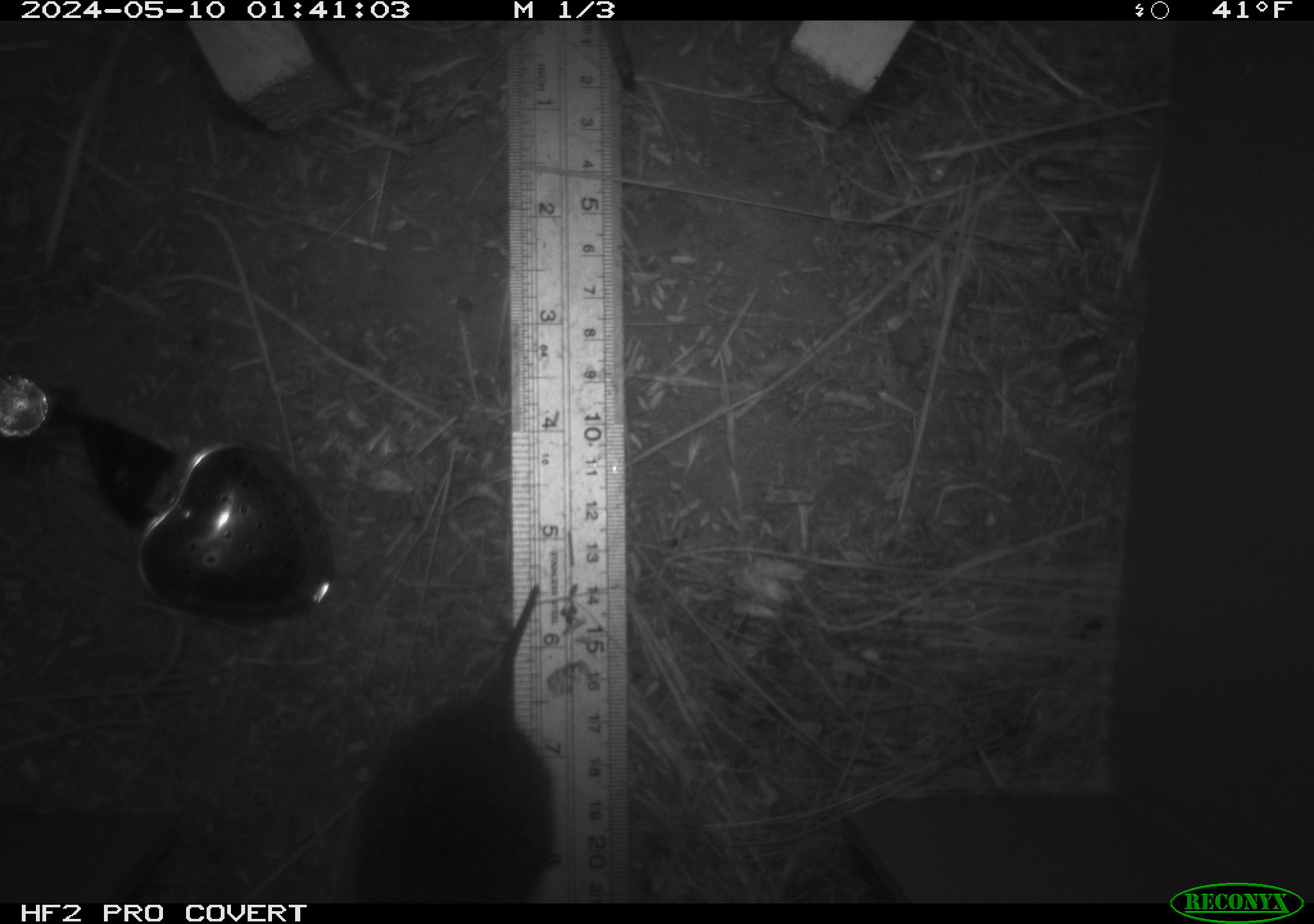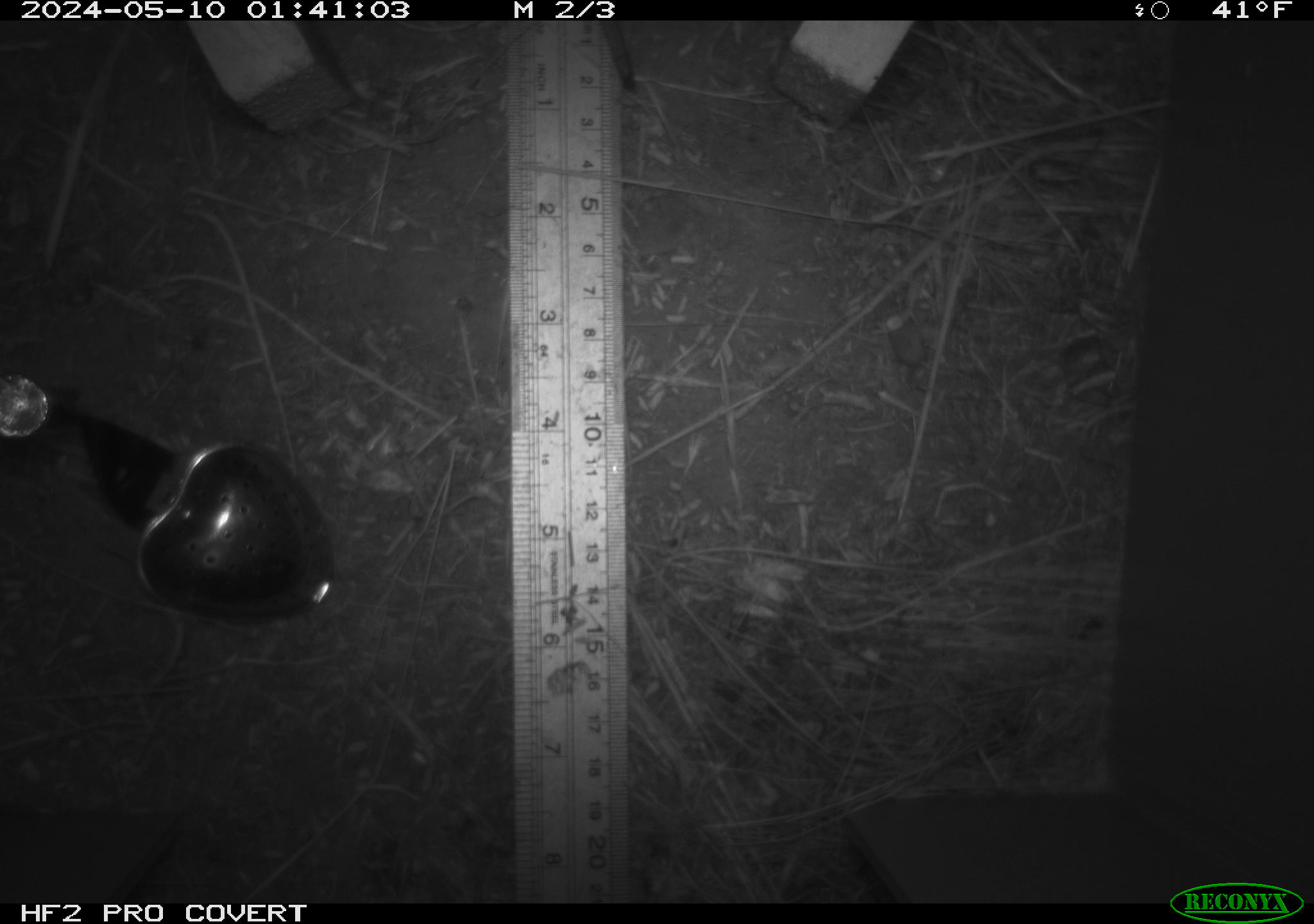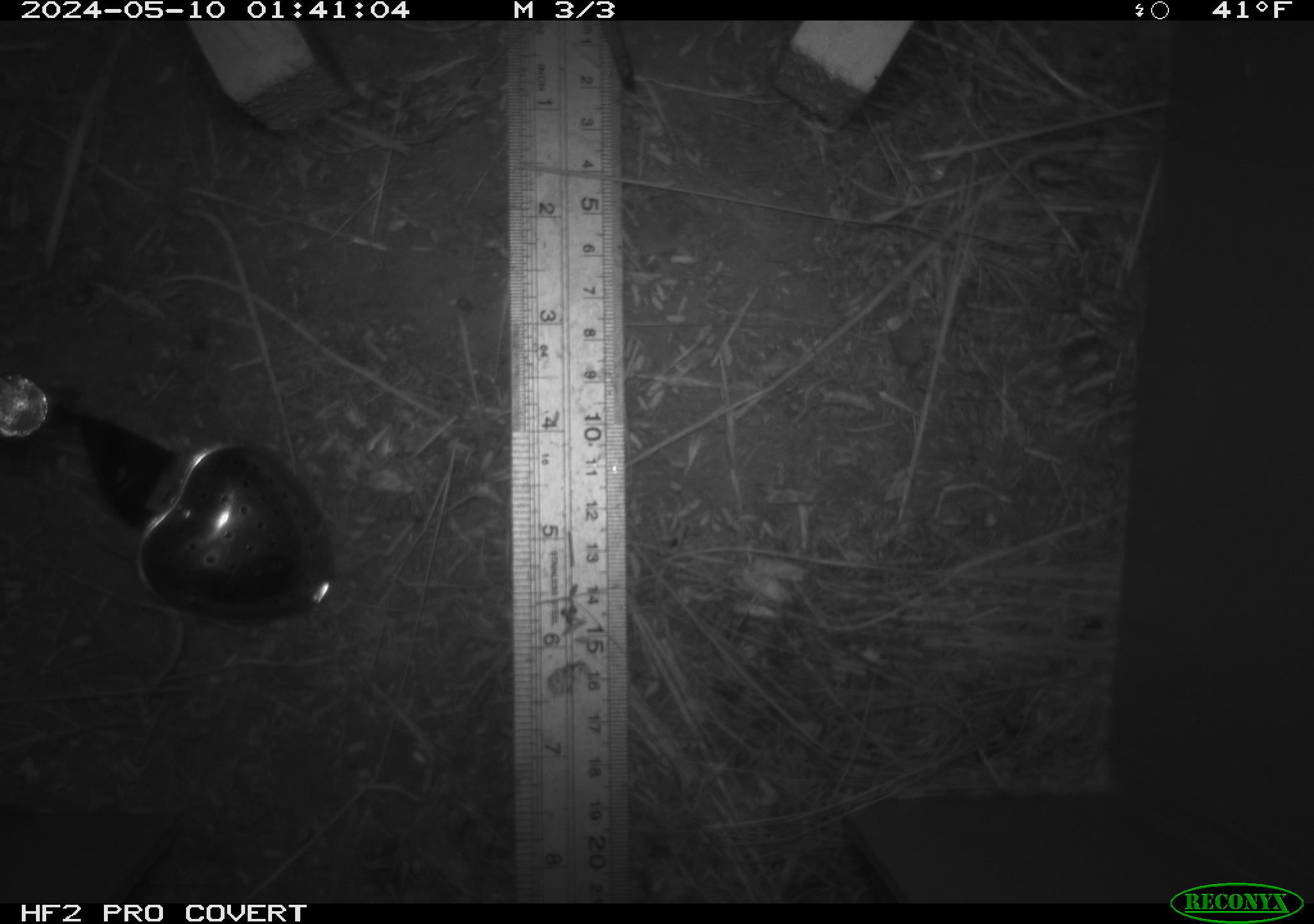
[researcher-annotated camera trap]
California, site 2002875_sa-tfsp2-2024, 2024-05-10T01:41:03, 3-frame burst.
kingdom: Animalia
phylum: Chordata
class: Mammalia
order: Rodentia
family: Cricetidae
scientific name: Arvicolinae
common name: voles, lemmings, and muskrats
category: arvicolinae subfamily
Arvicolinae subfamily (voles, lemmings, and muskrats) (Arvicolinae).